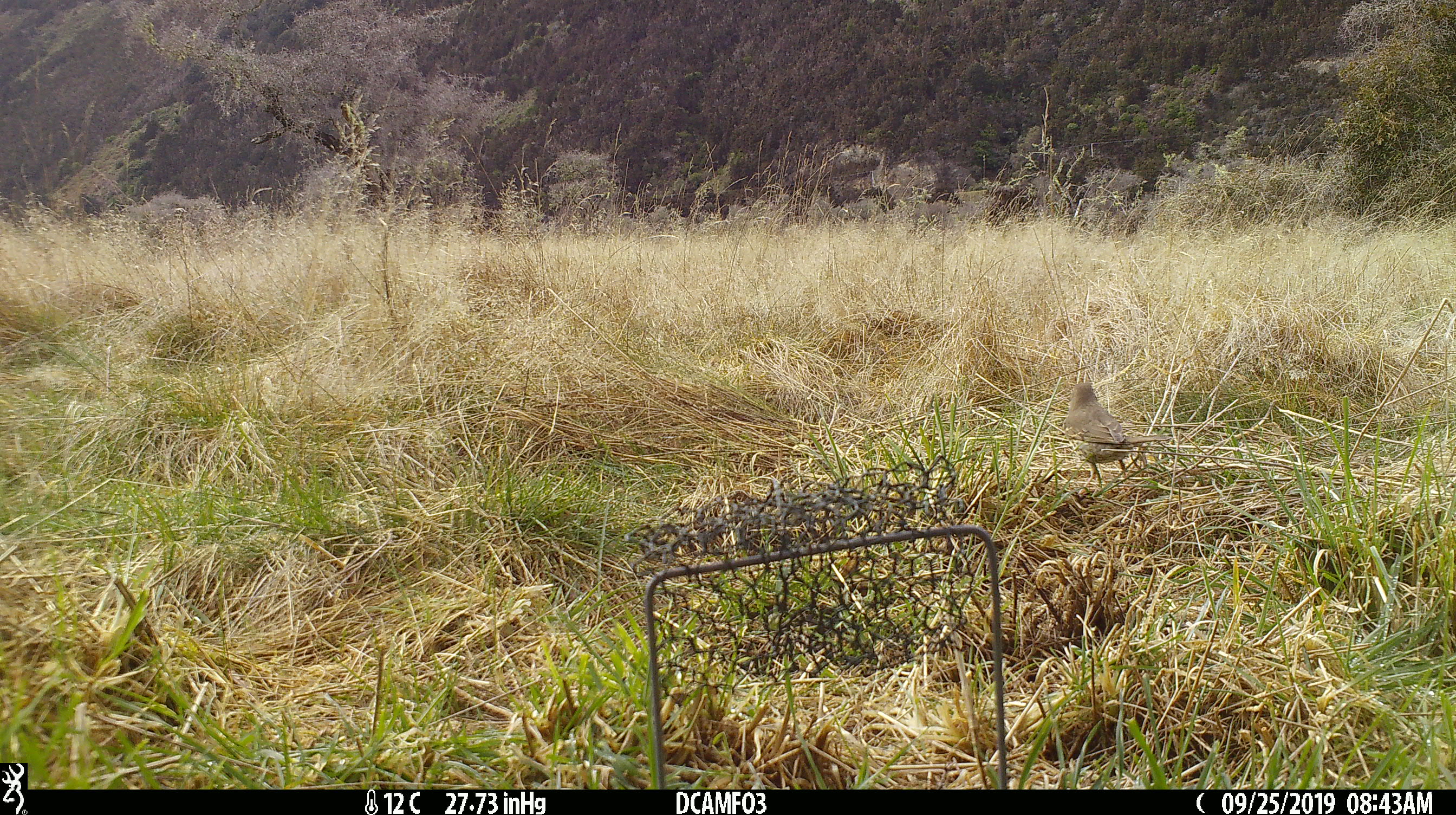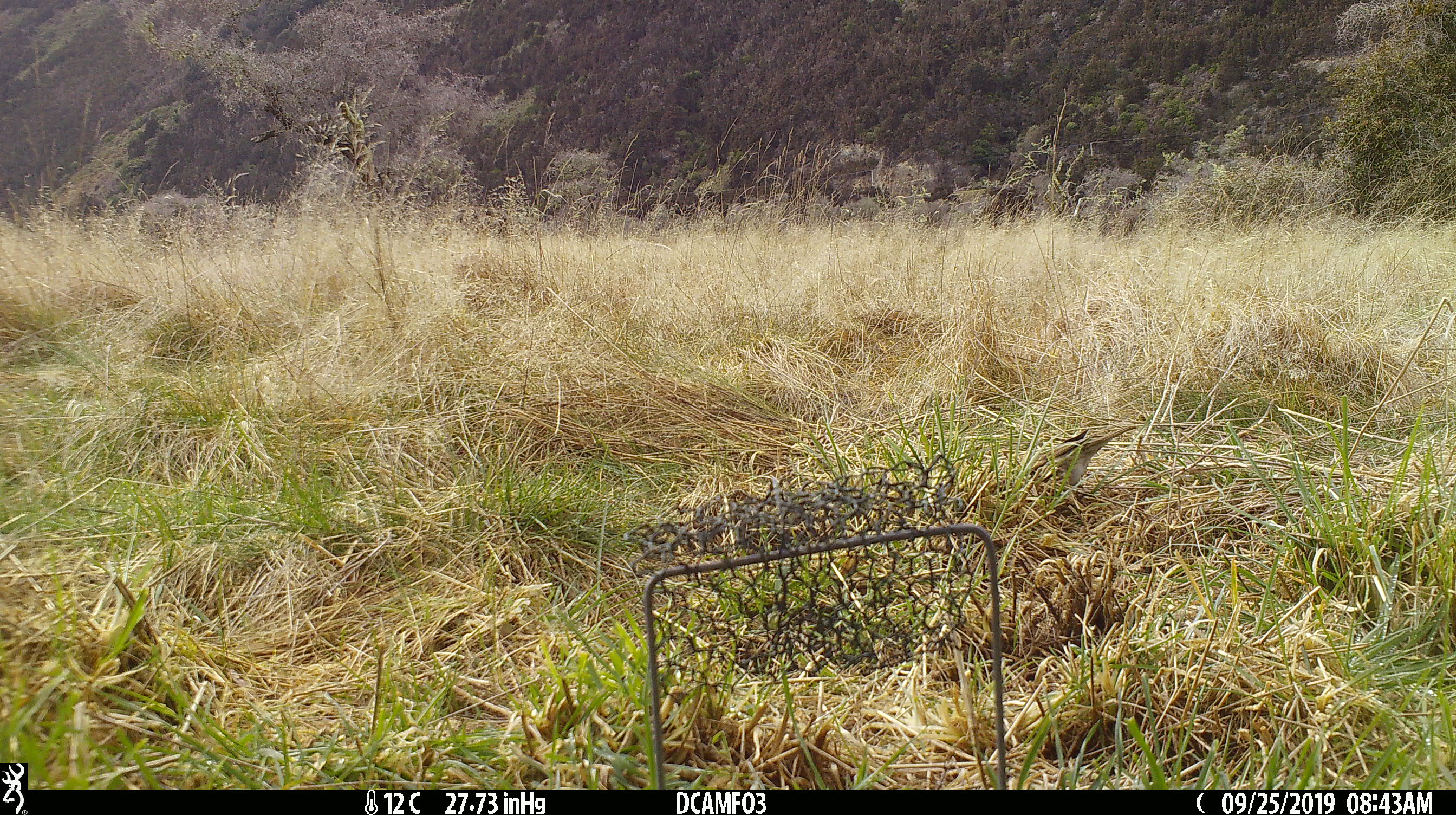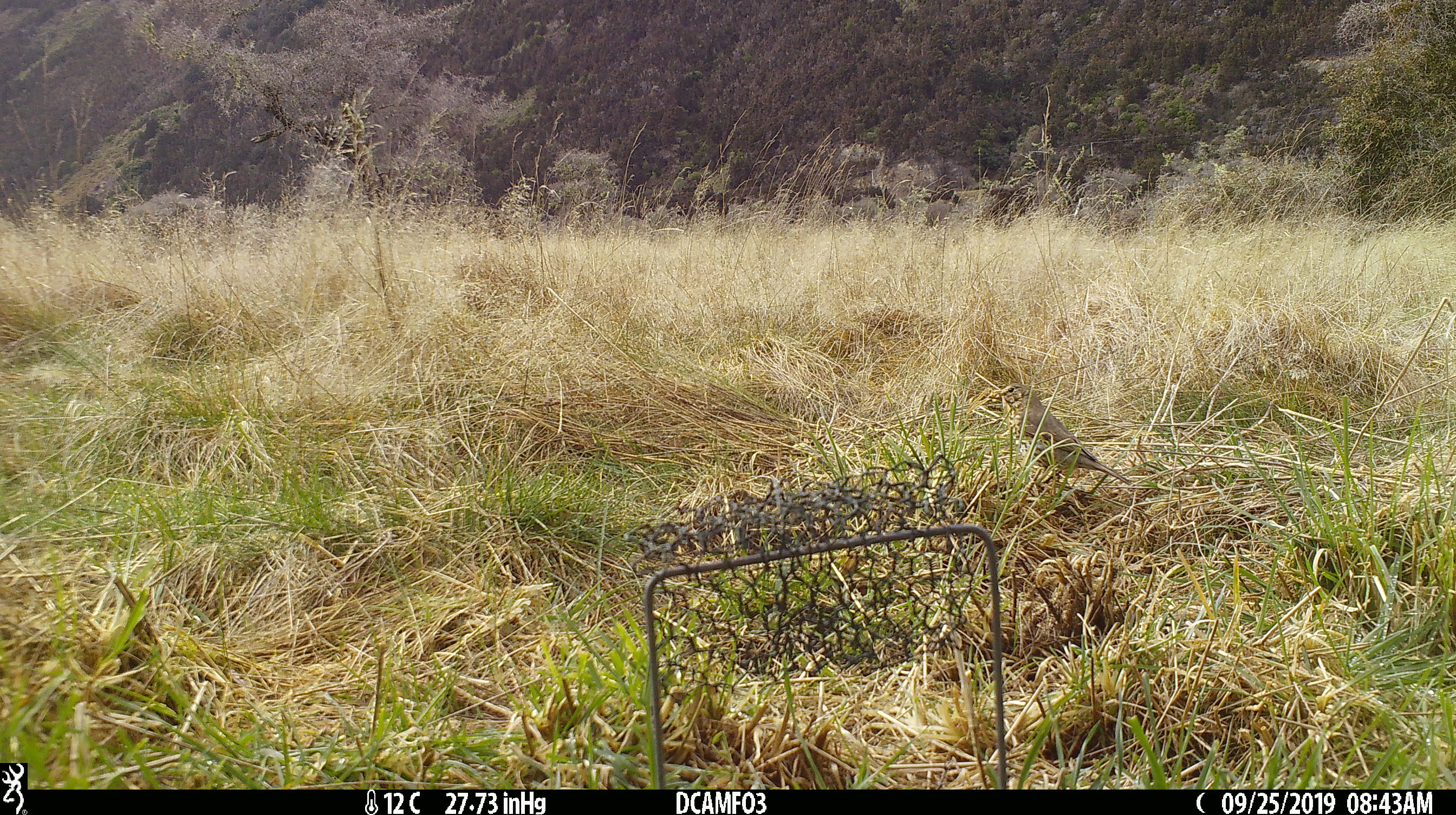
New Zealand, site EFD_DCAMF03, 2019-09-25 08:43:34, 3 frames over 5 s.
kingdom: Animalia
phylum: Chordata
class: Aves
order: Passeriformes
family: Turdidae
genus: Turdus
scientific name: Turdus philomelos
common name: song thrush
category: thrush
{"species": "thrush (song thrush) (Turdus philomelos)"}